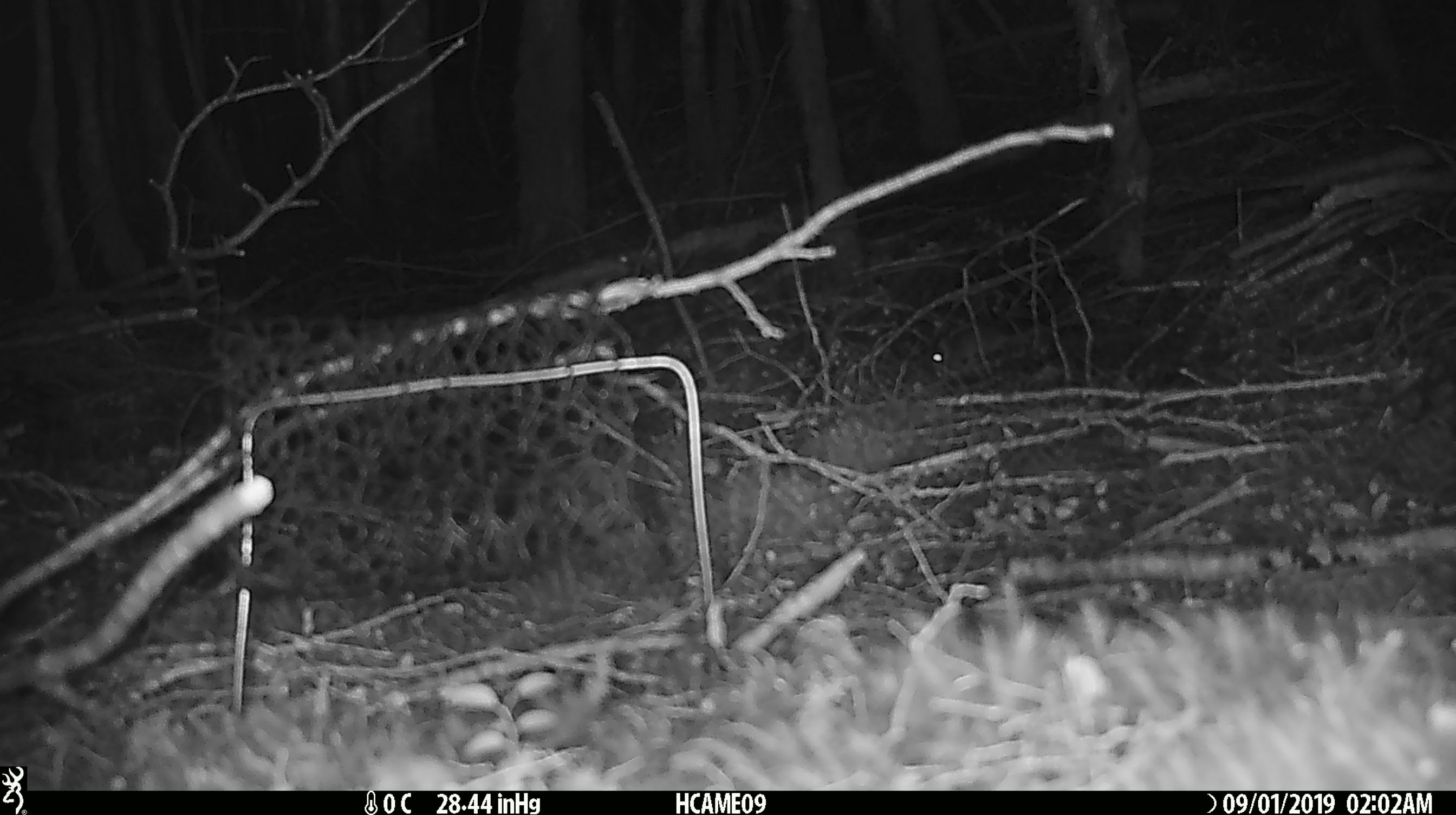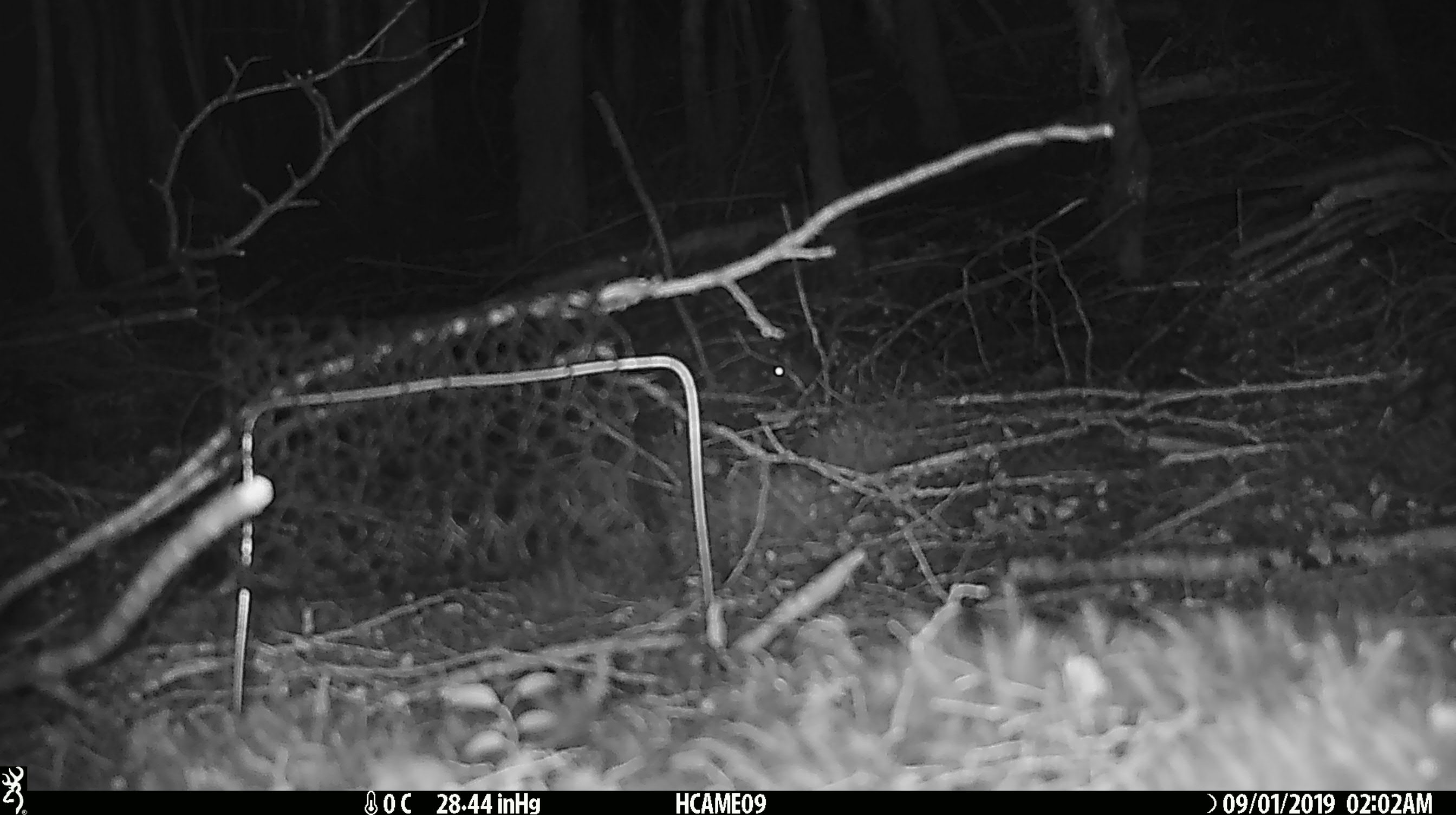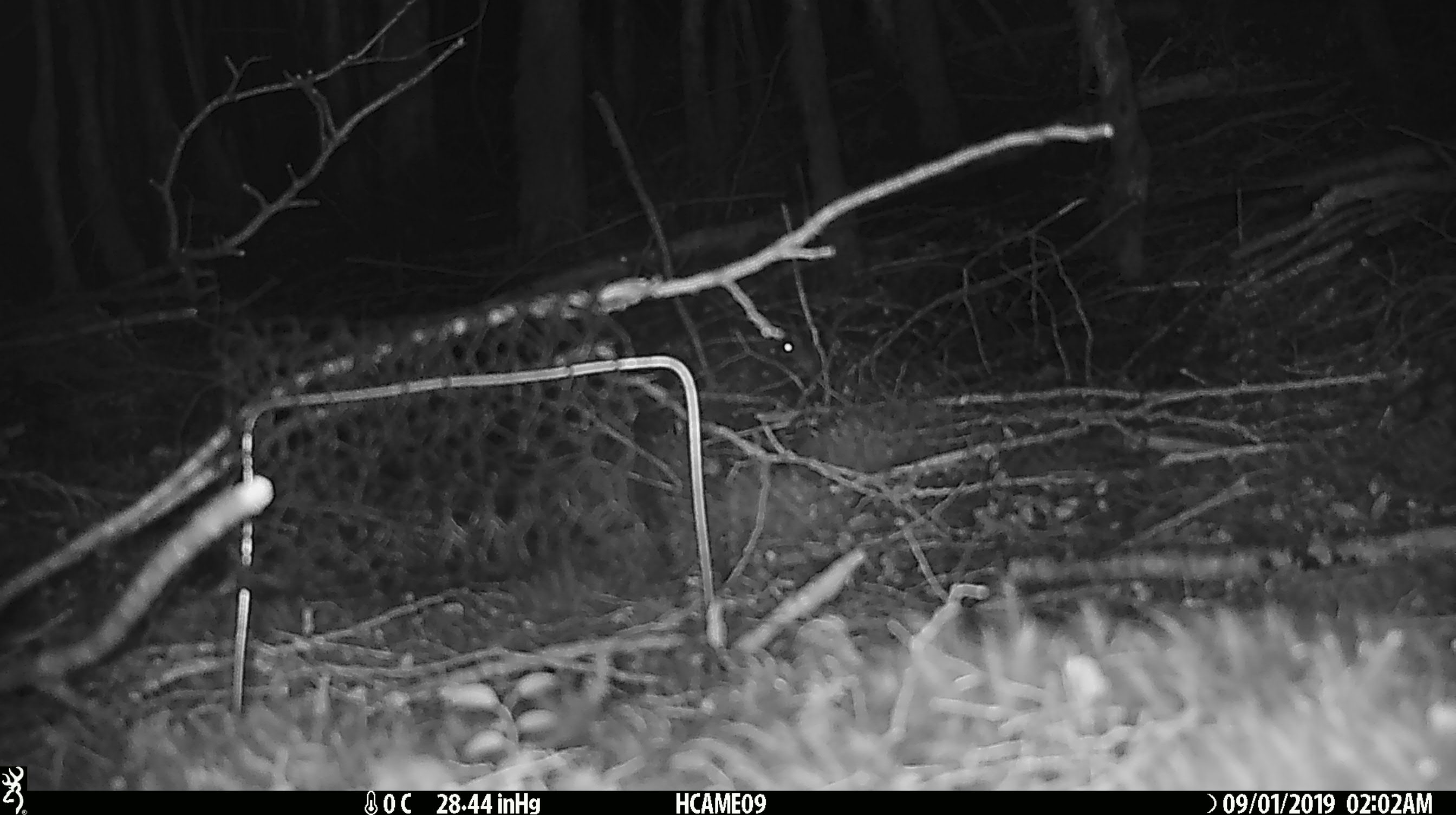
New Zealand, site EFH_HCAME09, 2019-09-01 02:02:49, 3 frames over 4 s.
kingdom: Animalia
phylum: Chordata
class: Mammalia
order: Rodentia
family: Muridae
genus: Mus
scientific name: Mus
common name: mouse